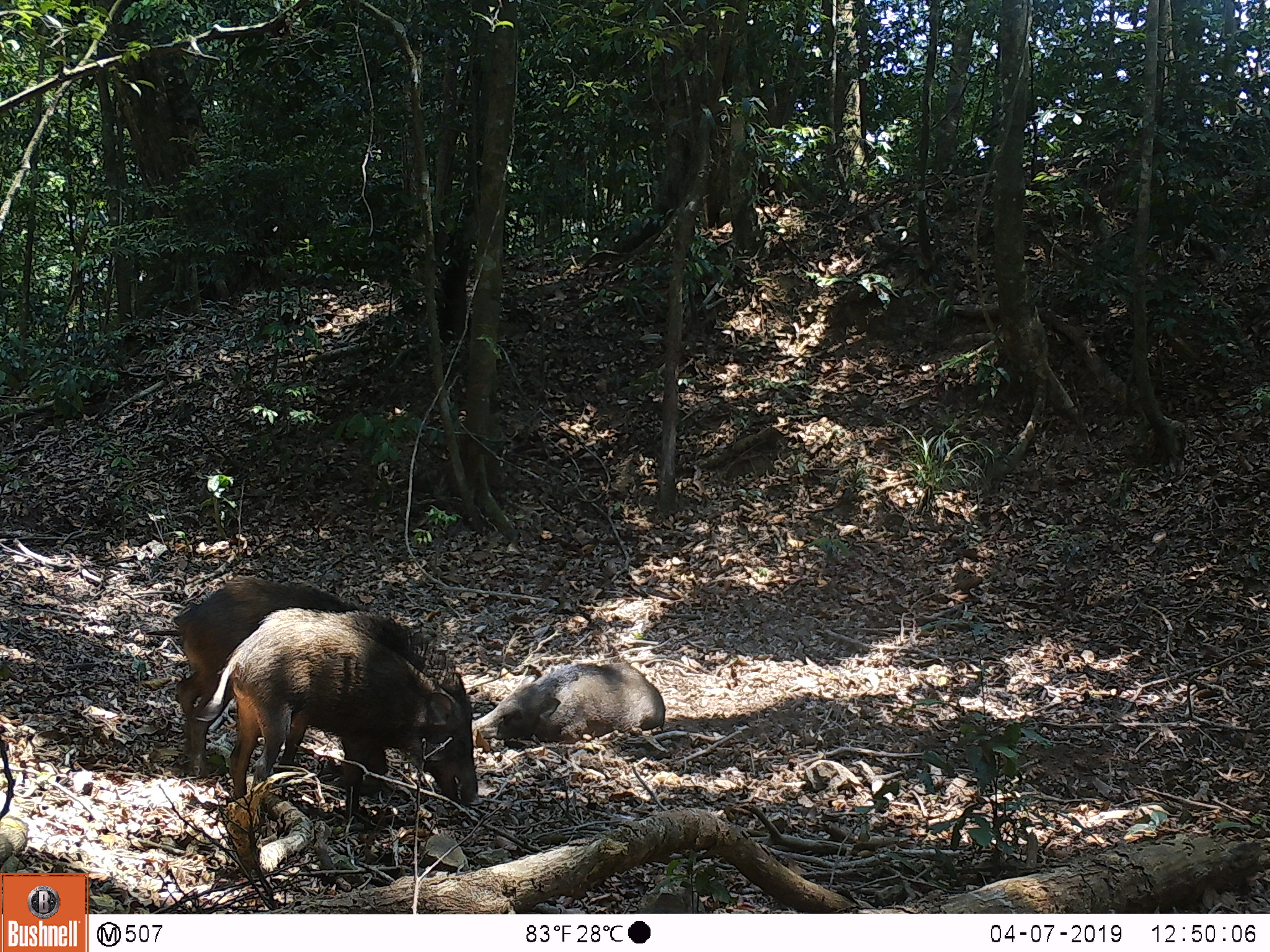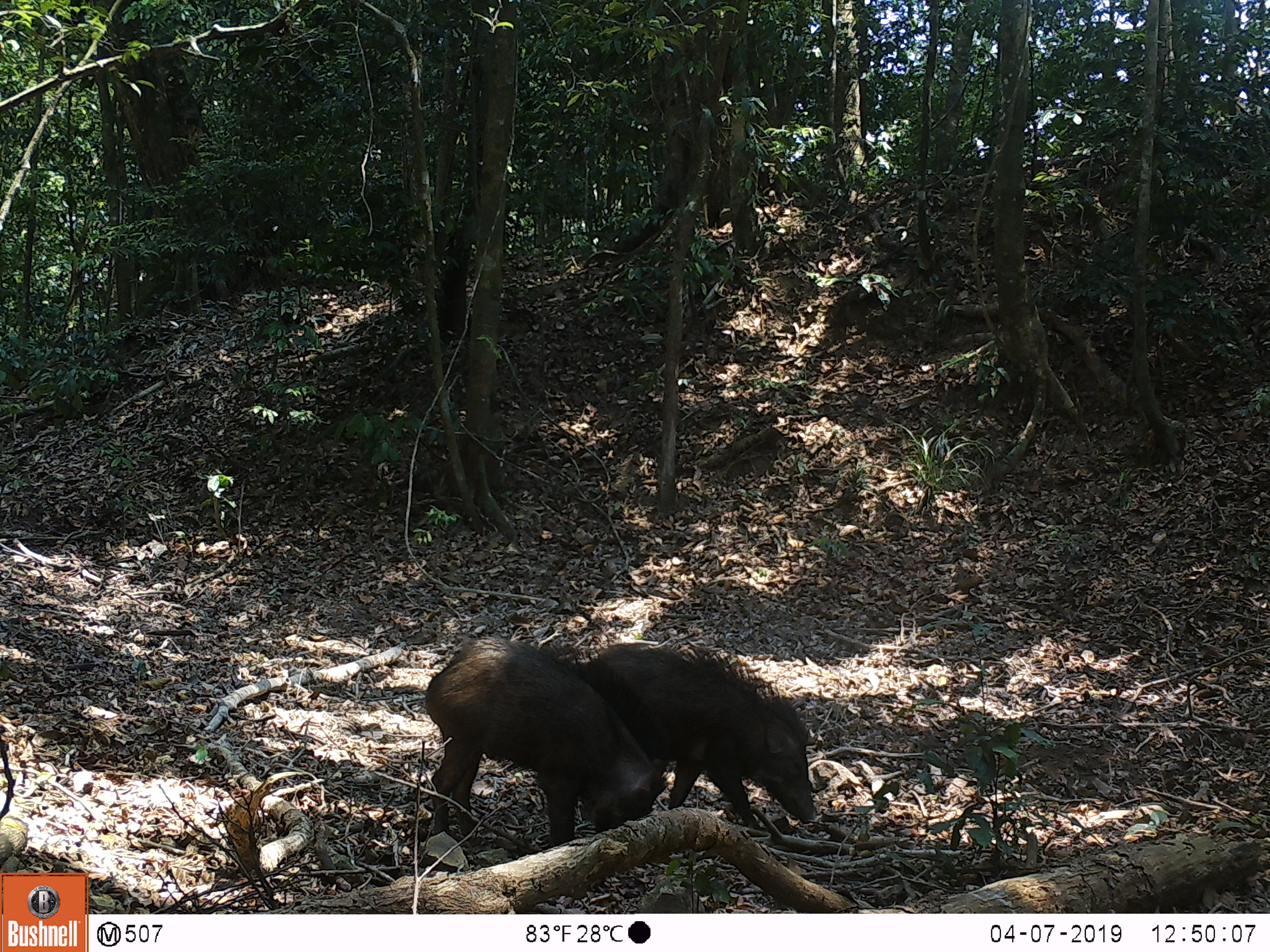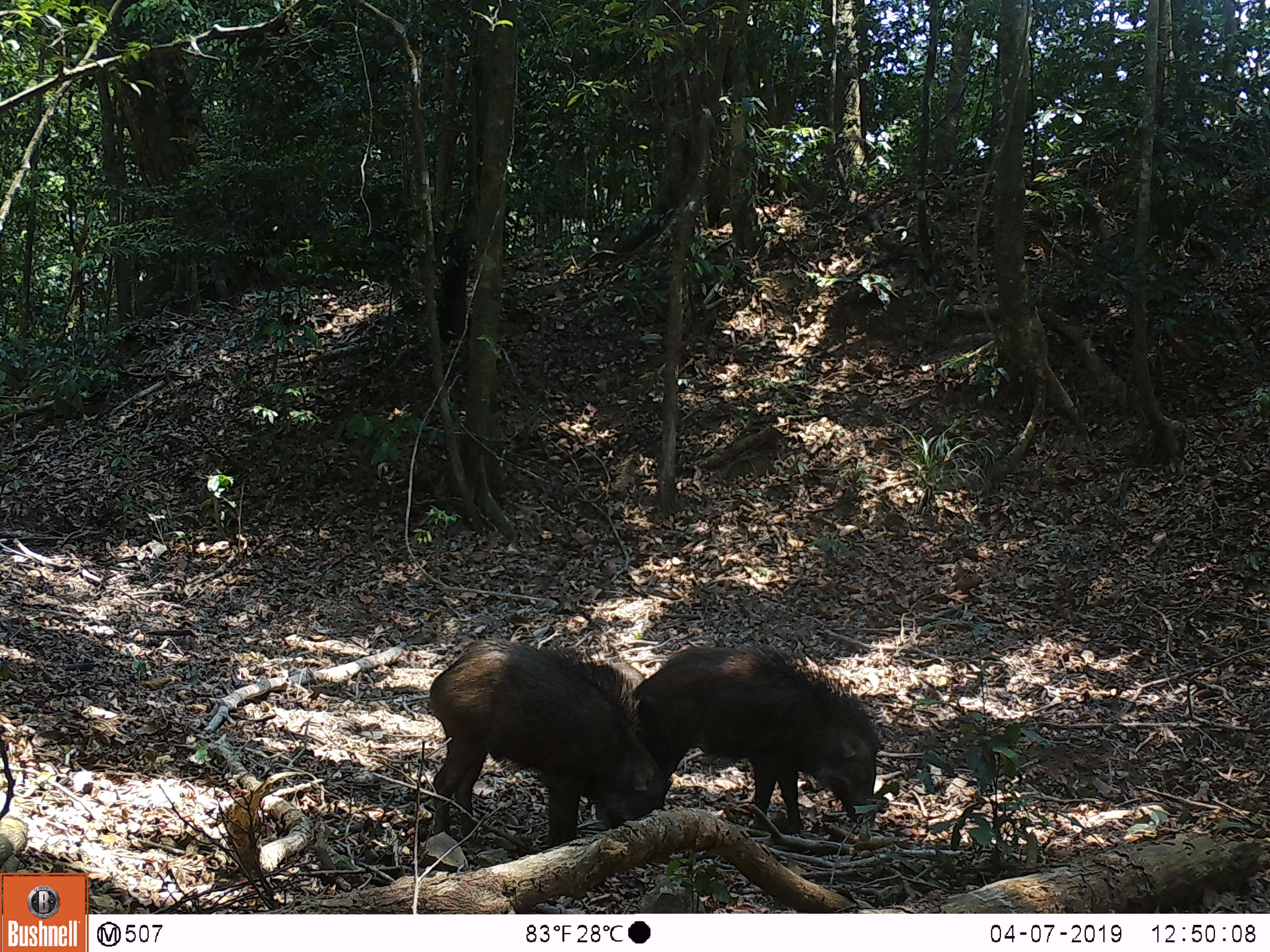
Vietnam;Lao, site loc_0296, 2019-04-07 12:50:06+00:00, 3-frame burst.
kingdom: Animalia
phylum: Chordata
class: Mammalia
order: Artiodactyla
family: Suidae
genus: Sus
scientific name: Sus scrofa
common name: eurasian wild pig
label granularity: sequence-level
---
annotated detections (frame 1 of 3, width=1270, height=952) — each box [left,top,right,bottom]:
eurasian wild pig: [197,607,484,810]; [171,575,390,778]; [471,659,665,741]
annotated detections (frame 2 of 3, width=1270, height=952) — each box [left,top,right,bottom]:
eurasian wild pig: [422,635,674,847]; [577,639,820,831]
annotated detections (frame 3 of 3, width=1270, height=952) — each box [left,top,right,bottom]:
eurasian wild pig: [427,637,678,850]; [631,638,881,833]